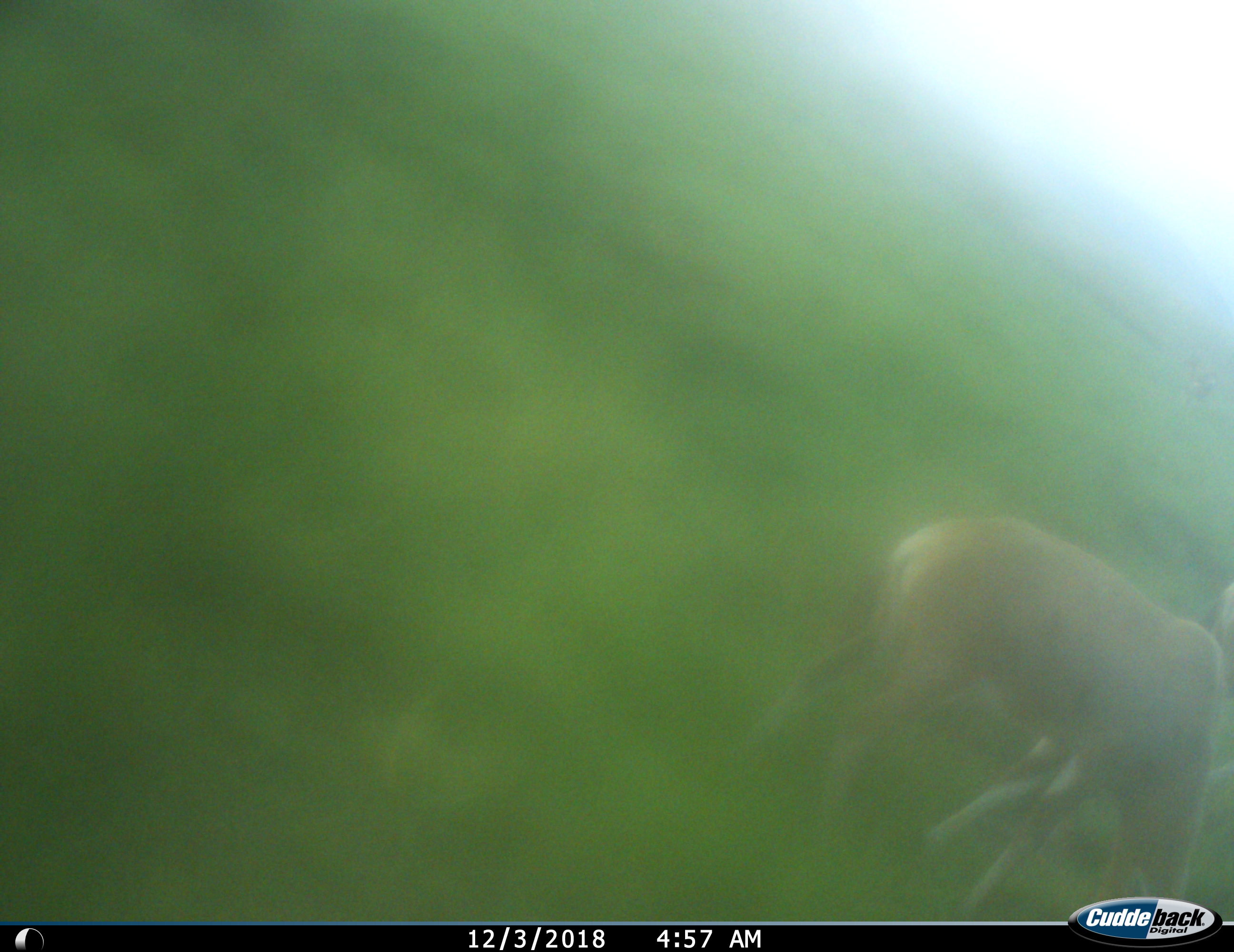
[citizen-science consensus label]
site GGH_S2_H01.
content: unidentified animal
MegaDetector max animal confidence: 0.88